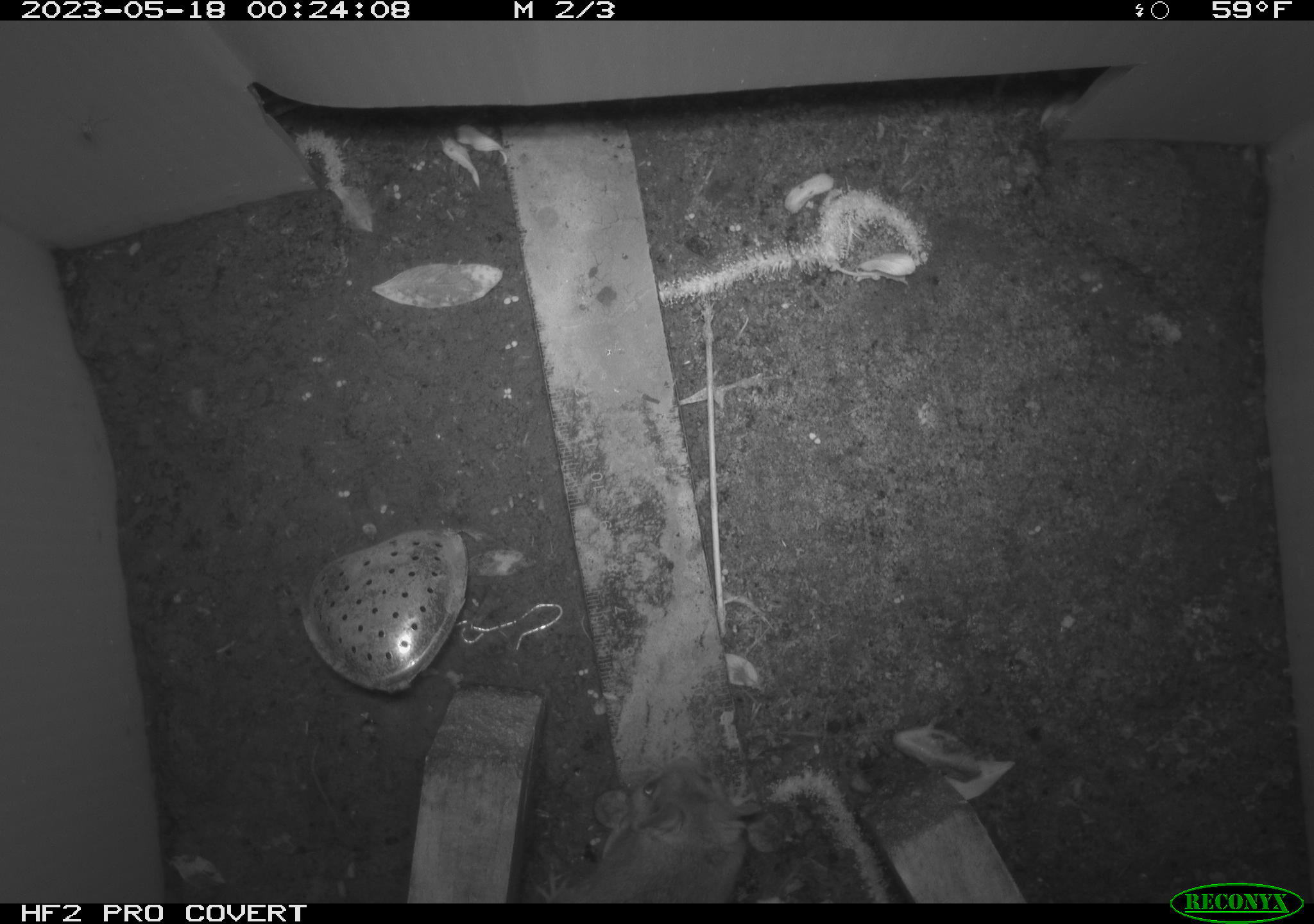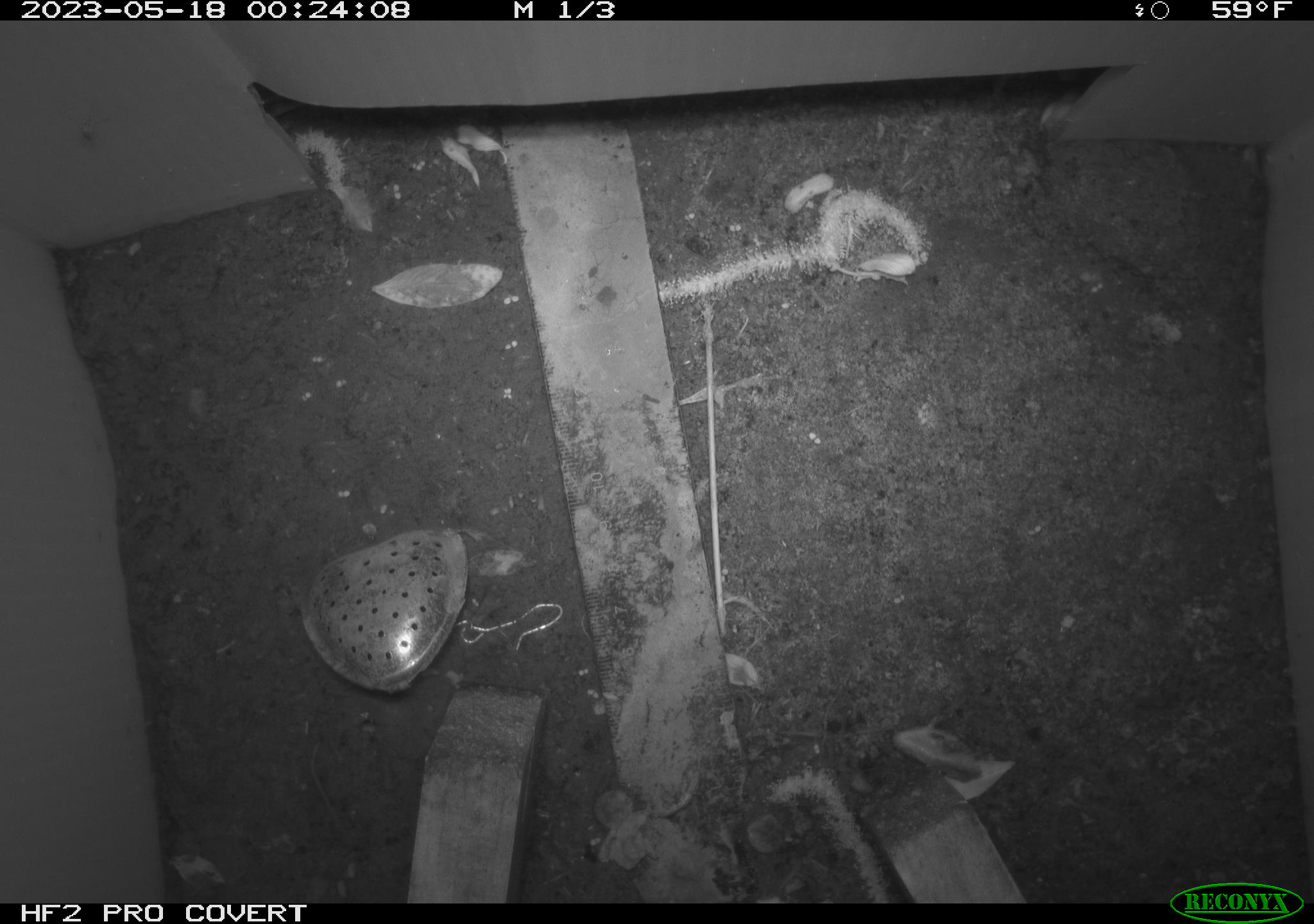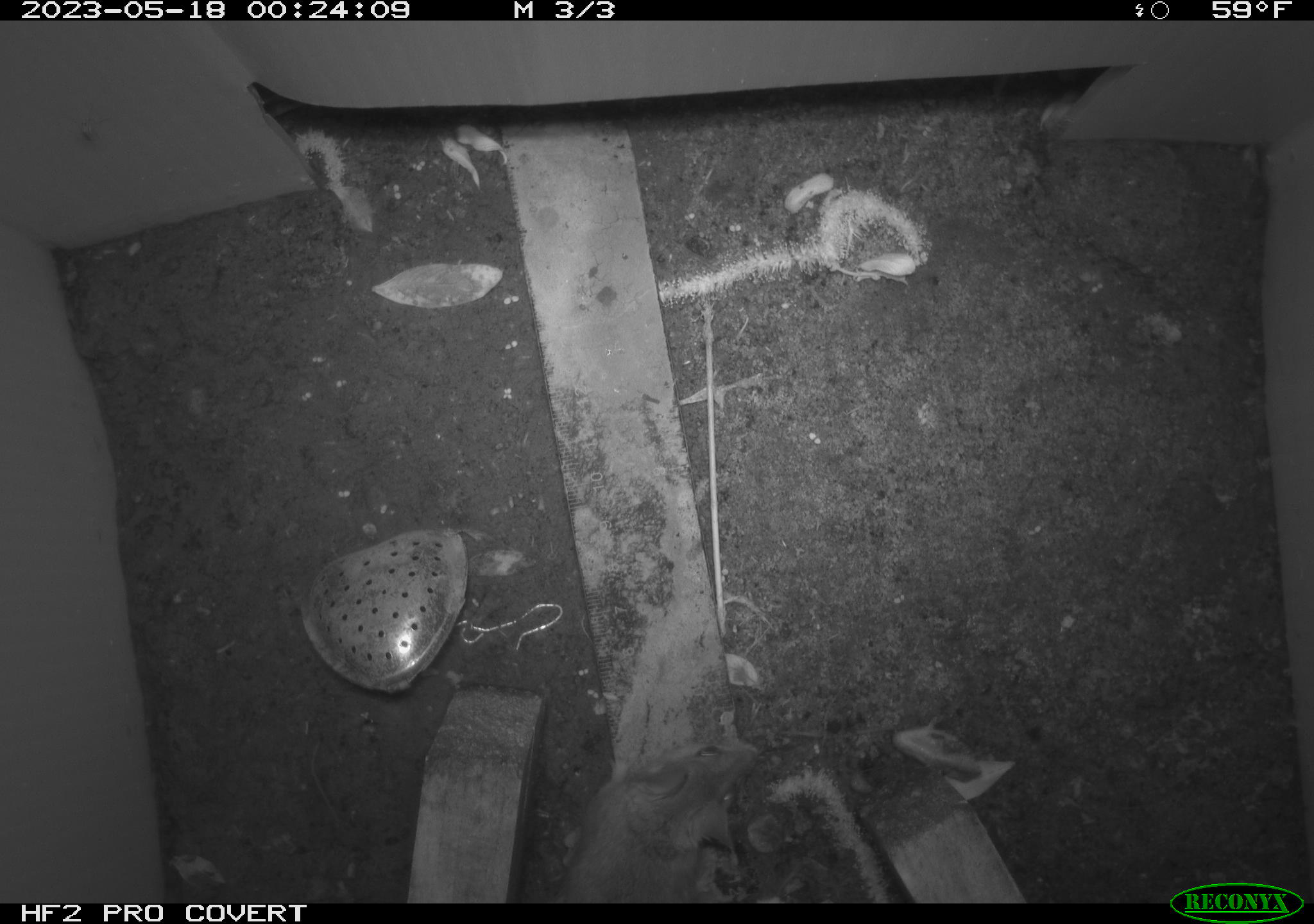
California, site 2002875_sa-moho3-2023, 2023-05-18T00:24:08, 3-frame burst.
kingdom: Animalia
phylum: Chordata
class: Mammalia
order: Rodentia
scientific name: Rodentia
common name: mouse species